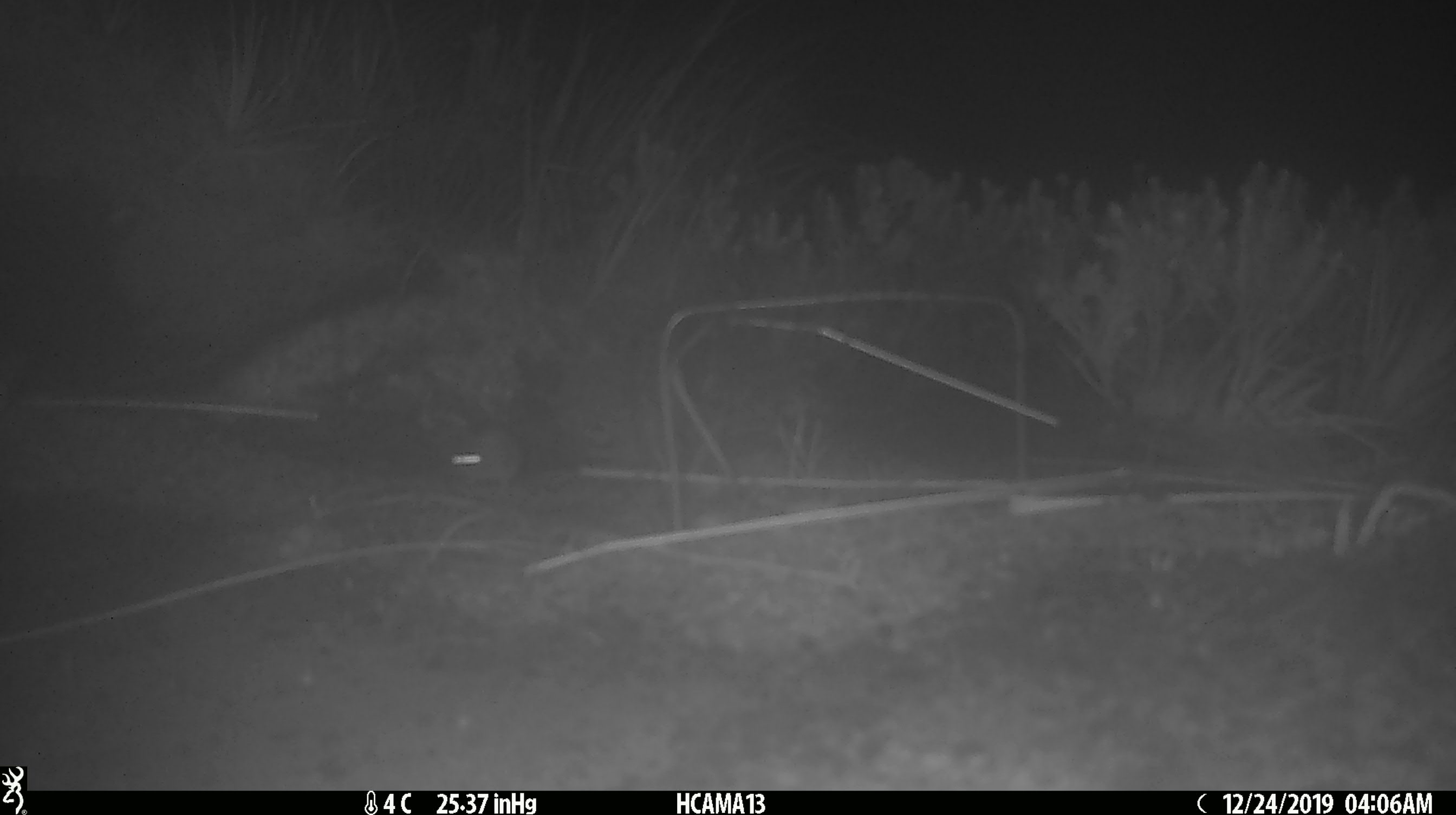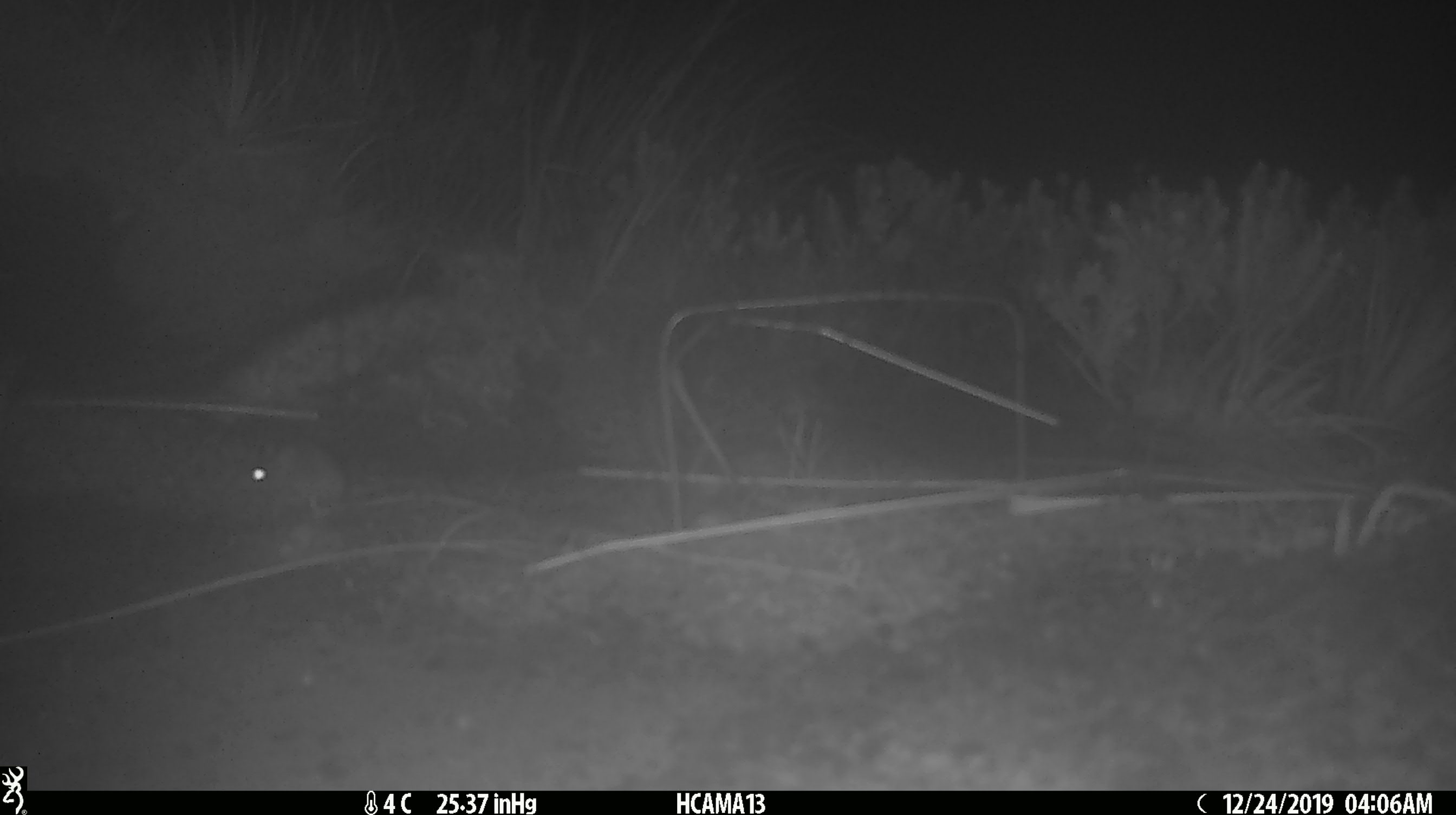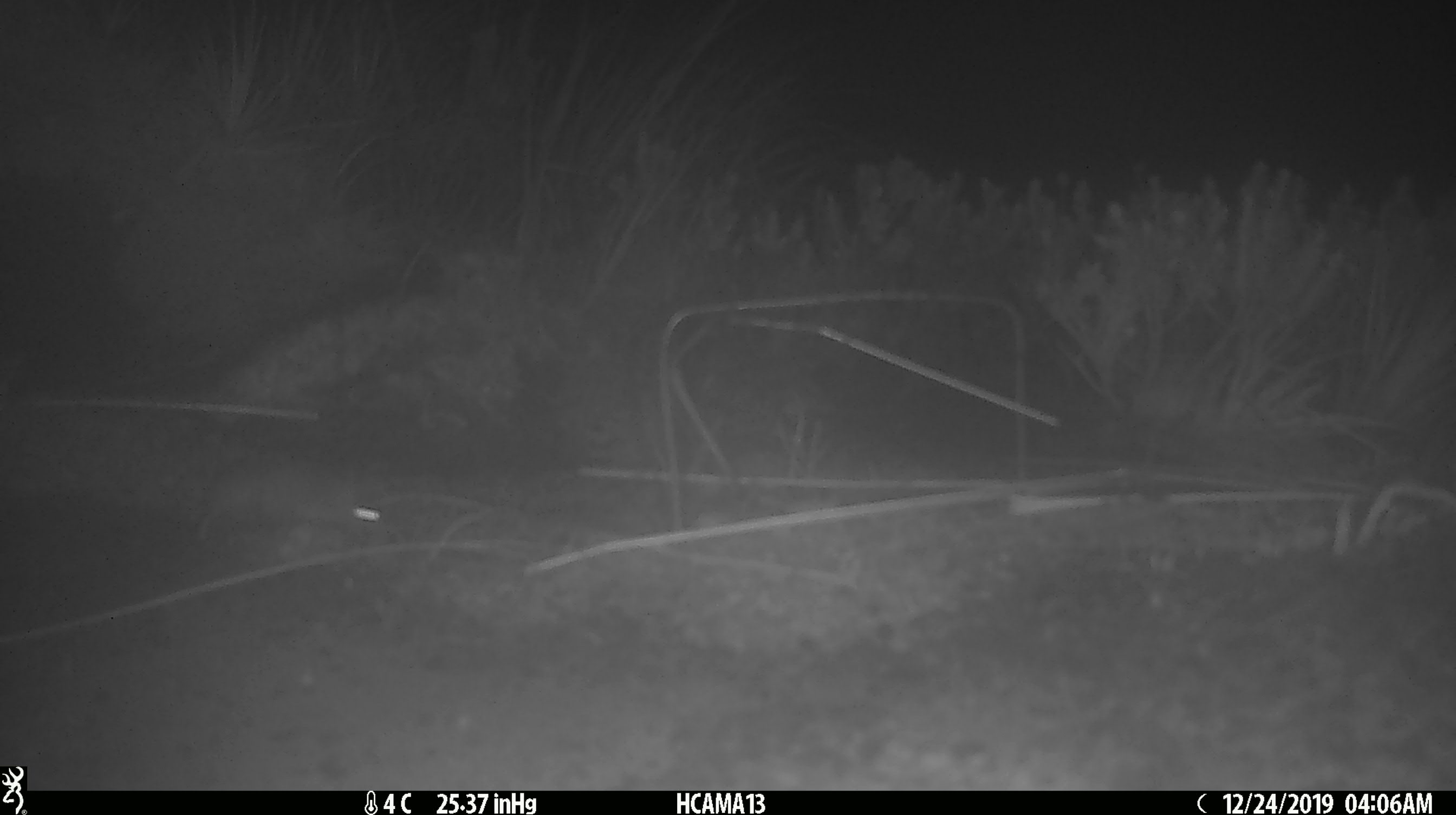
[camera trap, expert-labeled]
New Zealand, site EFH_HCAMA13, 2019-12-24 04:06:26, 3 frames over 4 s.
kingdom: Animalia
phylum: Chordata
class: Mammalia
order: Rodentia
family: Muridae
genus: Mus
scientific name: Mus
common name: mouse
Mouse (Mus).